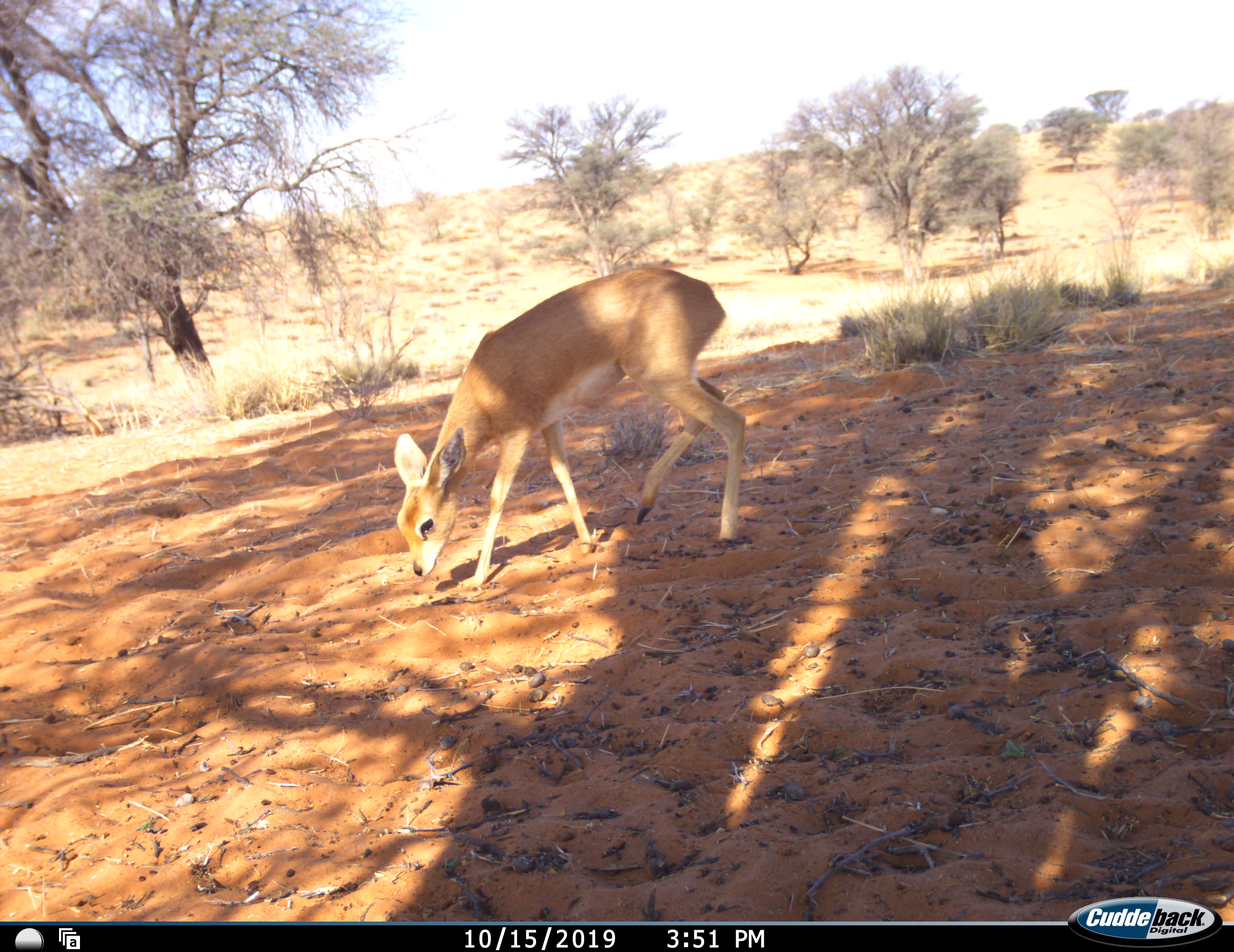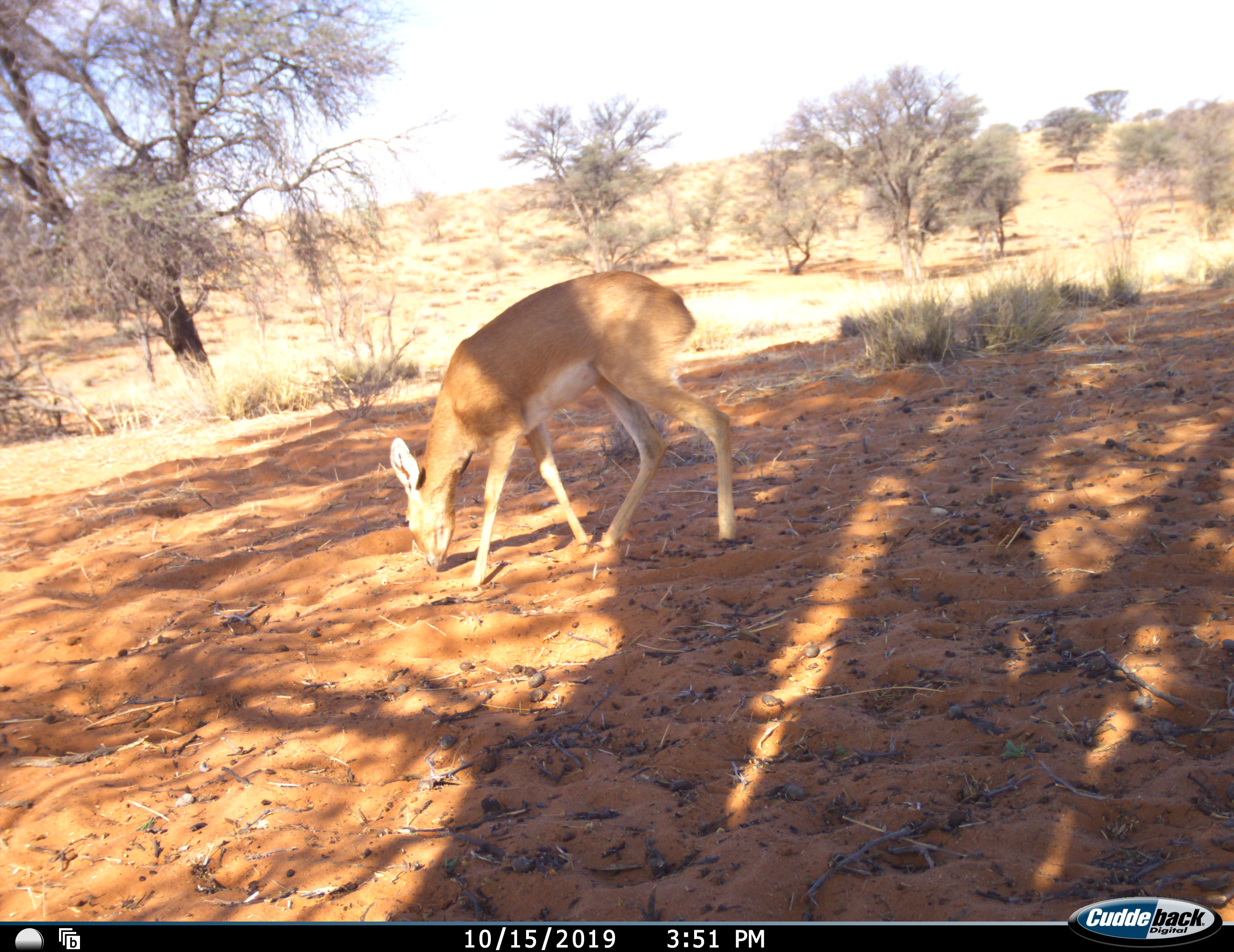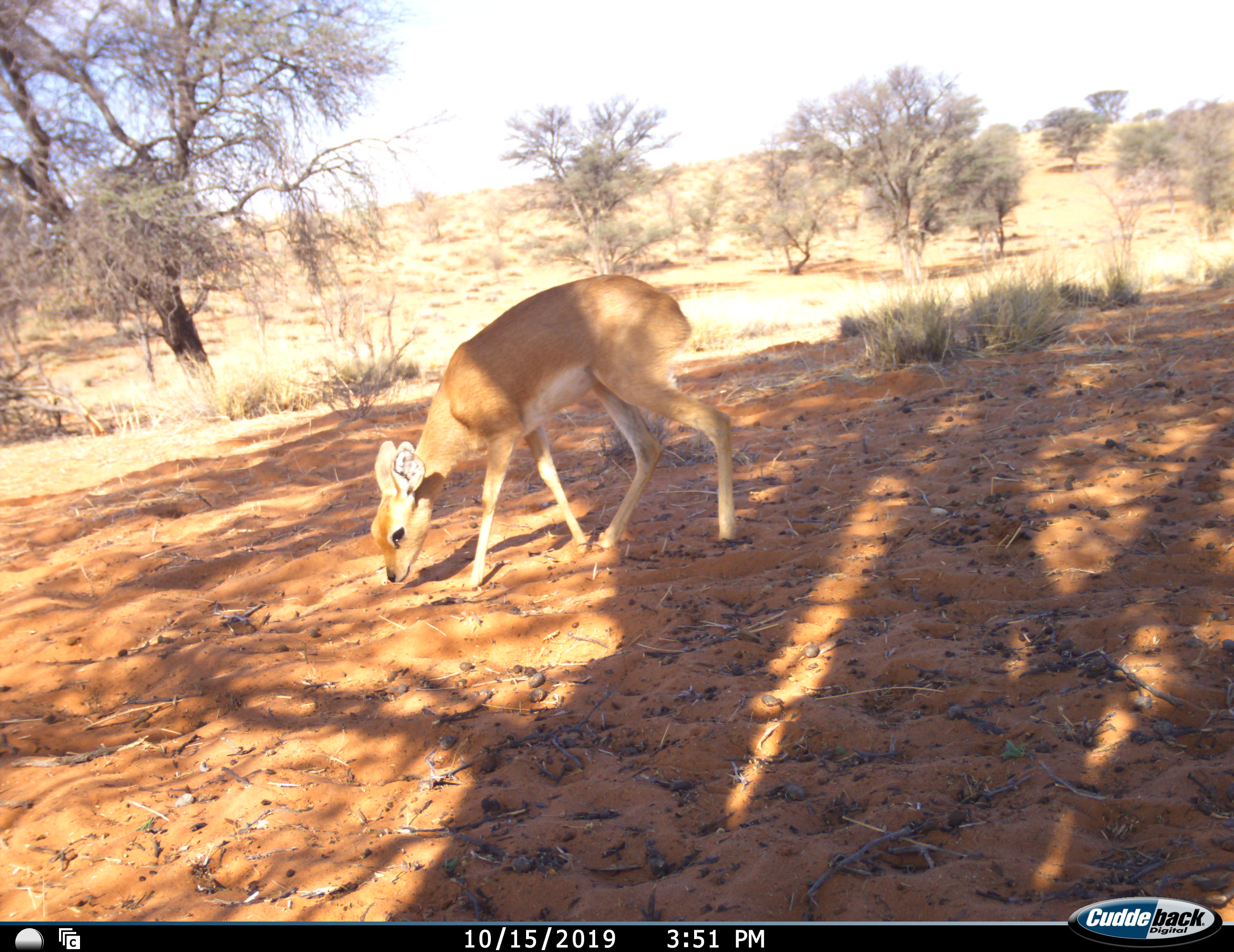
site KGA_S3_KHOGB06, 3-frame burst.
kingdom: Animalia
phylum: Chordata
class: Mammalia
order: Artiodactyla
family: Bovidae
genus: Raphicerus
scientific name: Raphicerus campestris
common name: steenbok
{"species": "steenbok (Raphicerus campestris)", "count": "1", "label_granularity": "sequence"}